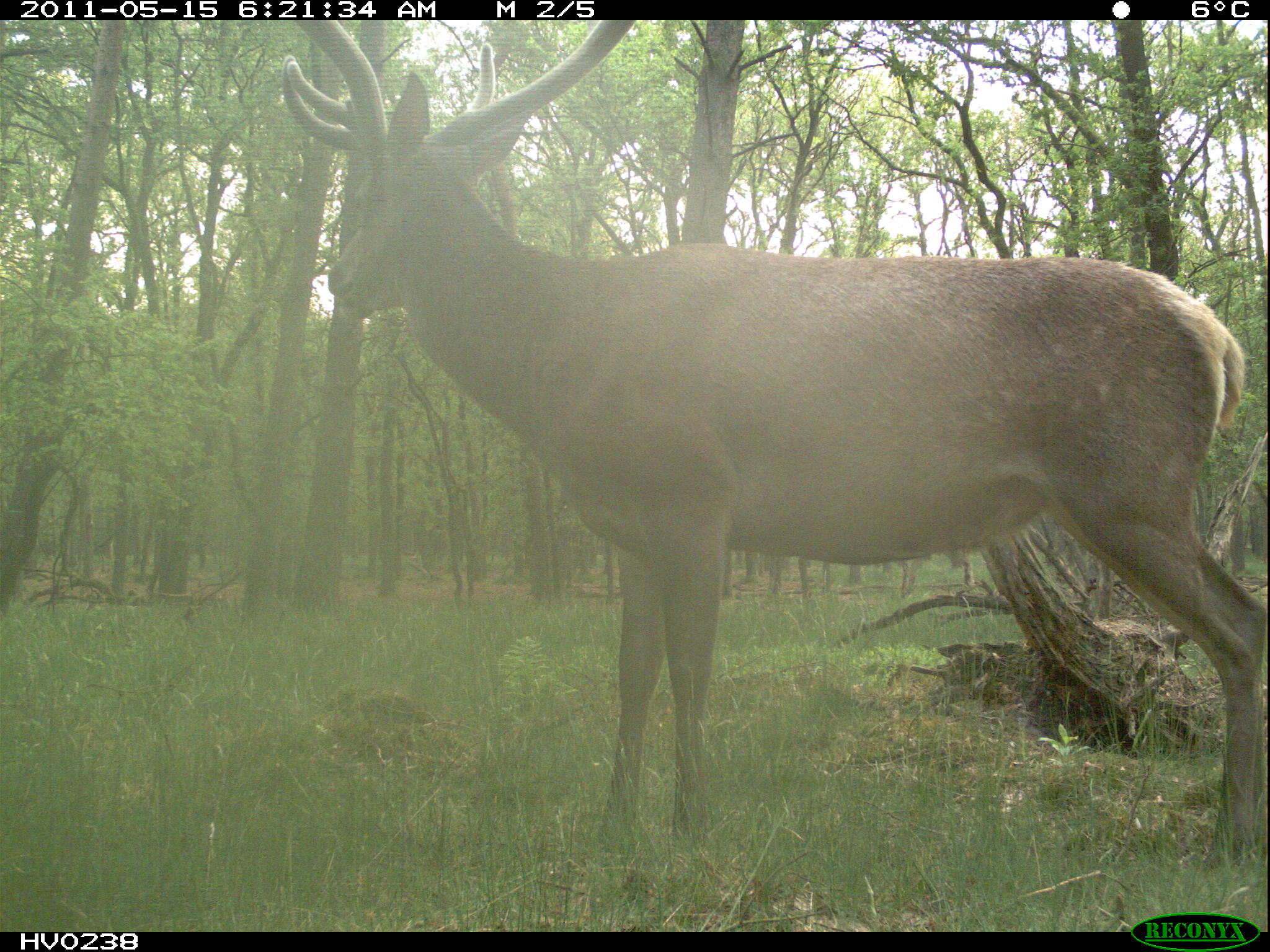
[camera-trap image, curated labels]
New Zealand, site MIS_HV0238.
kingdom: Animalia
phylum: Chordata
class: Mammalia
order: Artiodactyla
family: Cervidae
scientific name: Cervidae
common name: deer